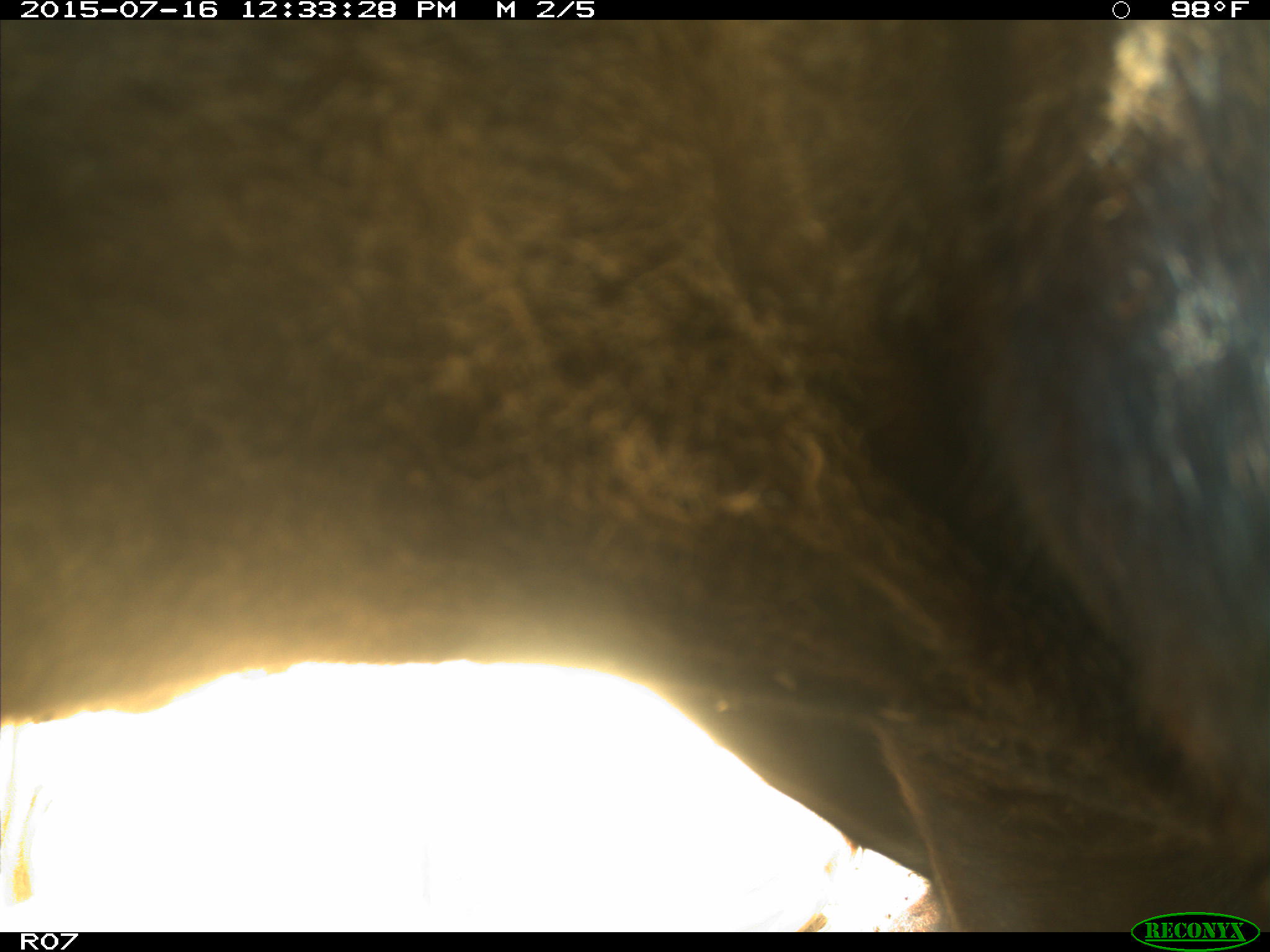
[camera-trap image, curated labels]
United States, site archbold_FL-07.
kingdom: Animalia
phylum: Chordata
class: Mammalia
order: Artiodactyla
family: Bovidae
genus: Bos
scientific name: Bos taurus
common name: domestic cow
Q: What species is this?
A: Bos taurus (domestic cow).